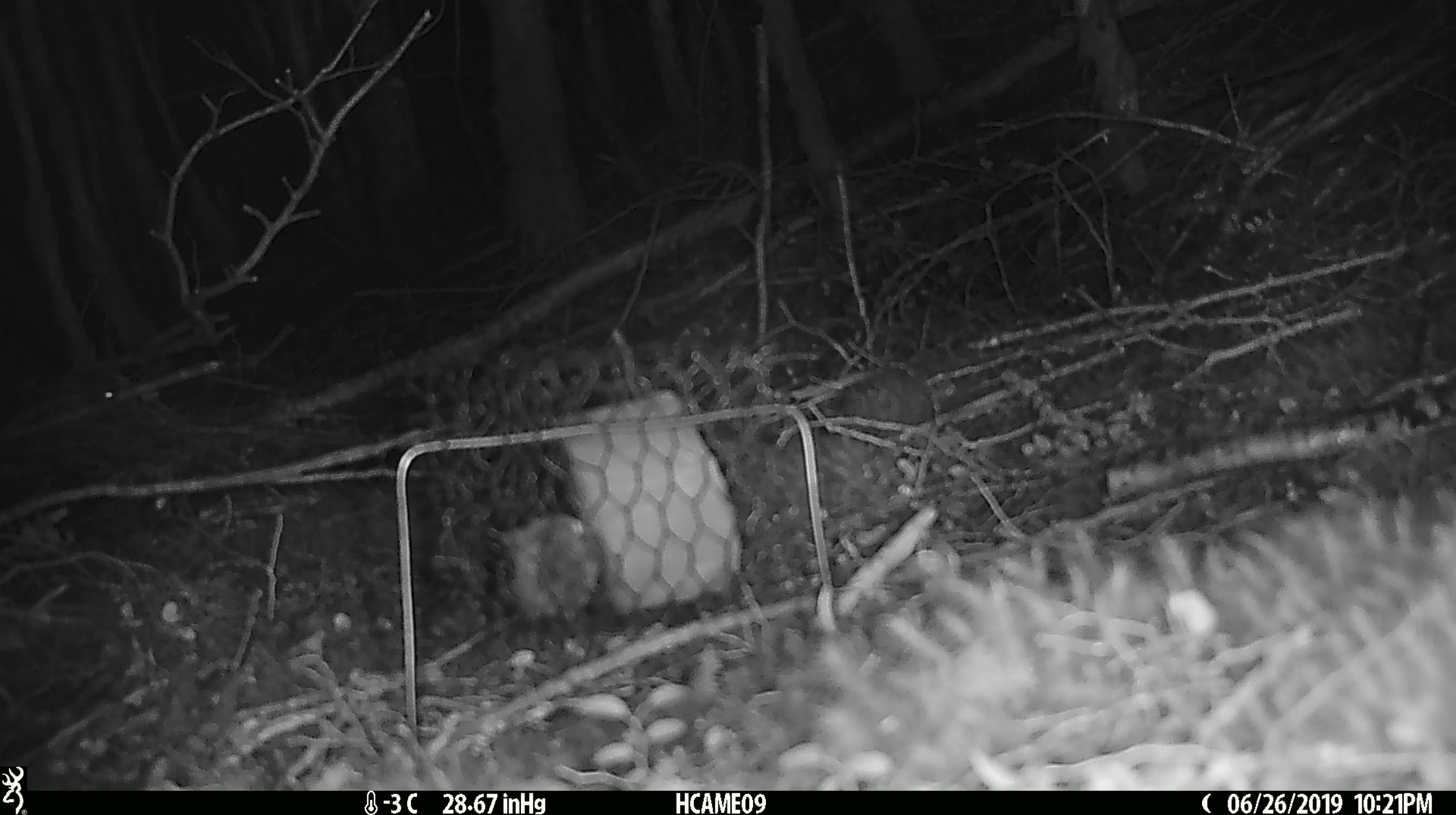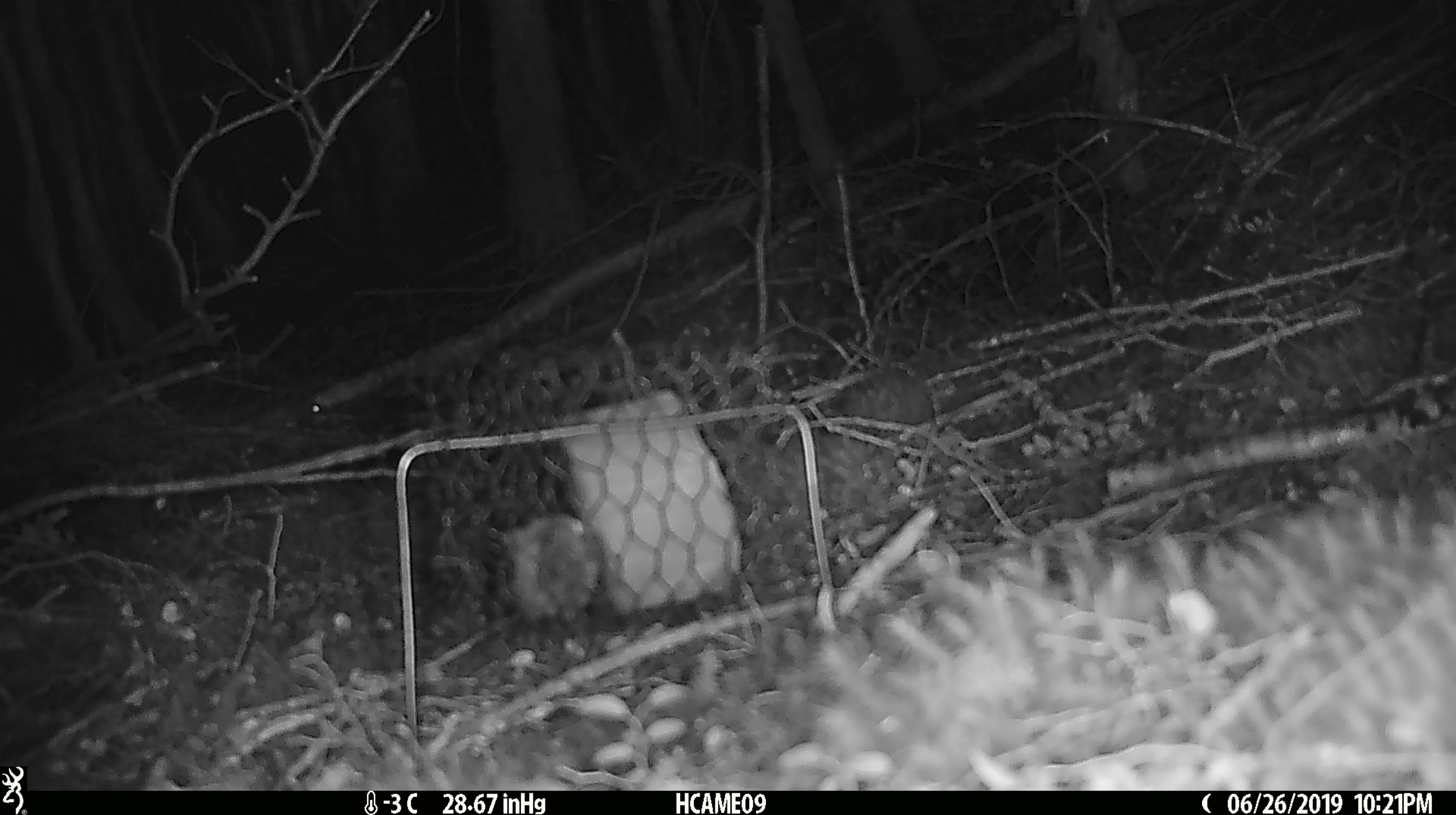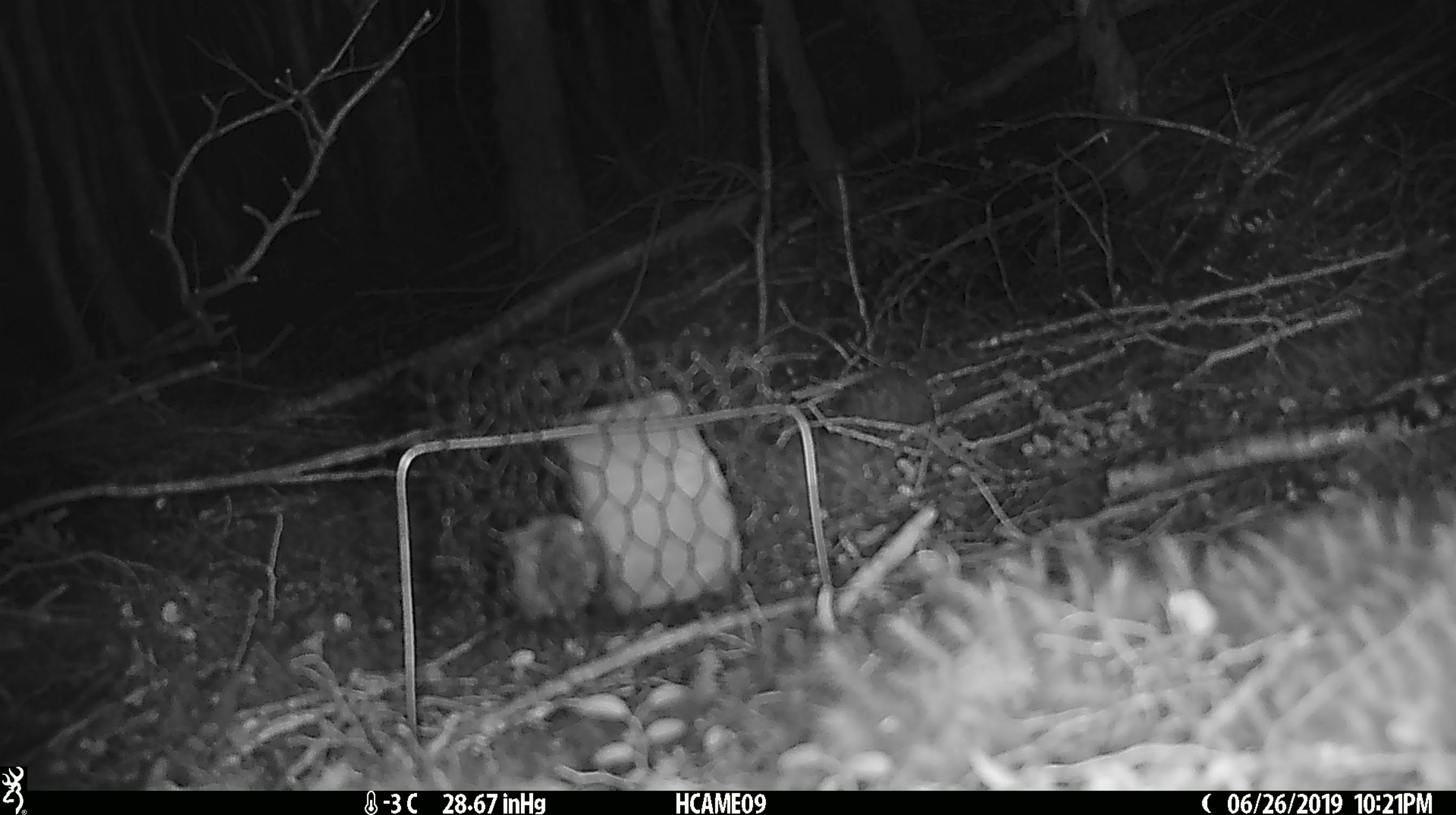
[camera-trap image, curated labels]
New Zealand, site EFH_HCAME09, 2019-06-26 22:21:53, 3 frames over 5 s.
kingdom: Animalia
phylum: Chordata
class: Mammalia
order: Rodentia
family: Muridae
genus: Mus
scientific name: Mus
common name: mouse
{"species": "mouse (Mus)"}